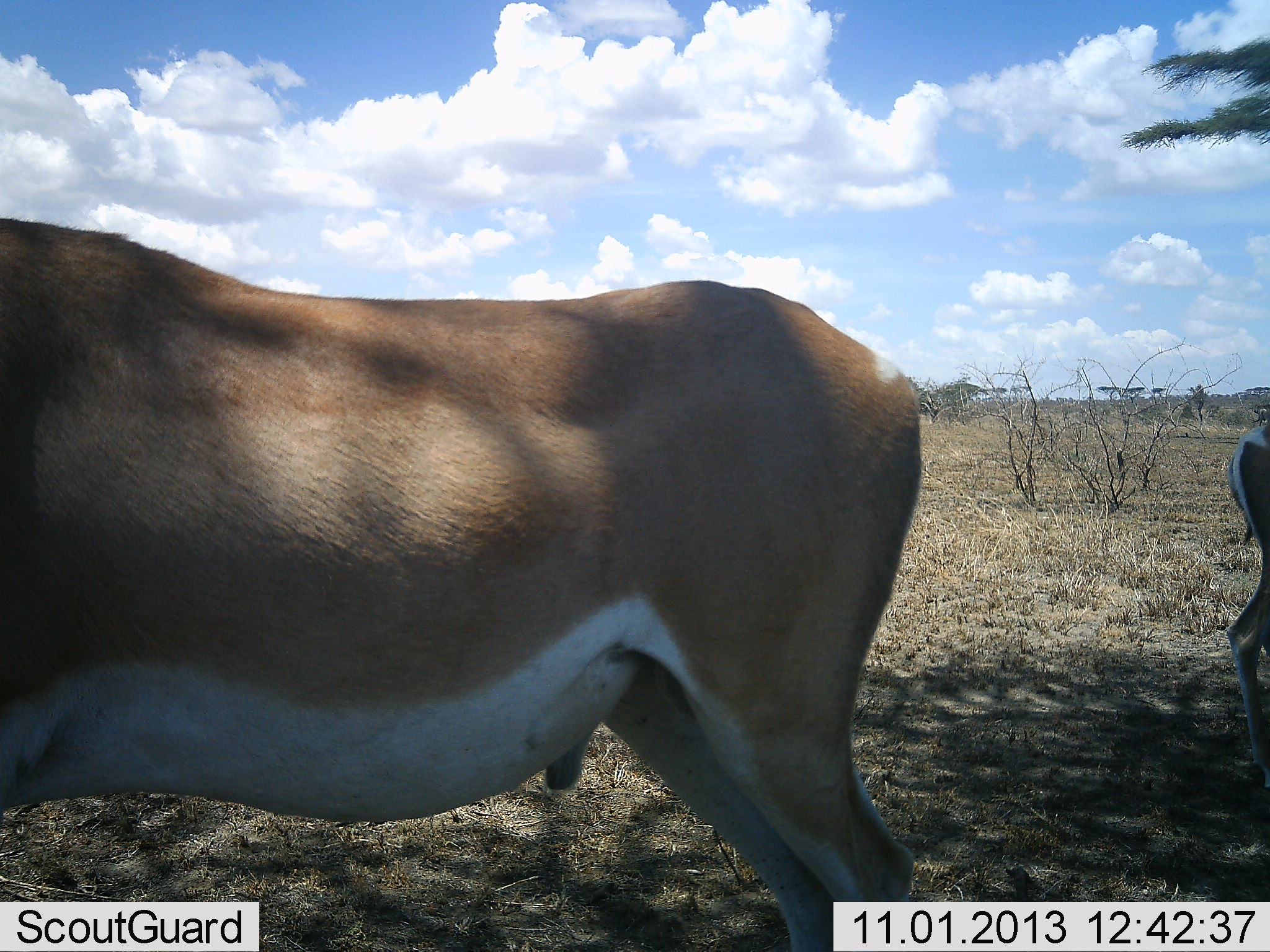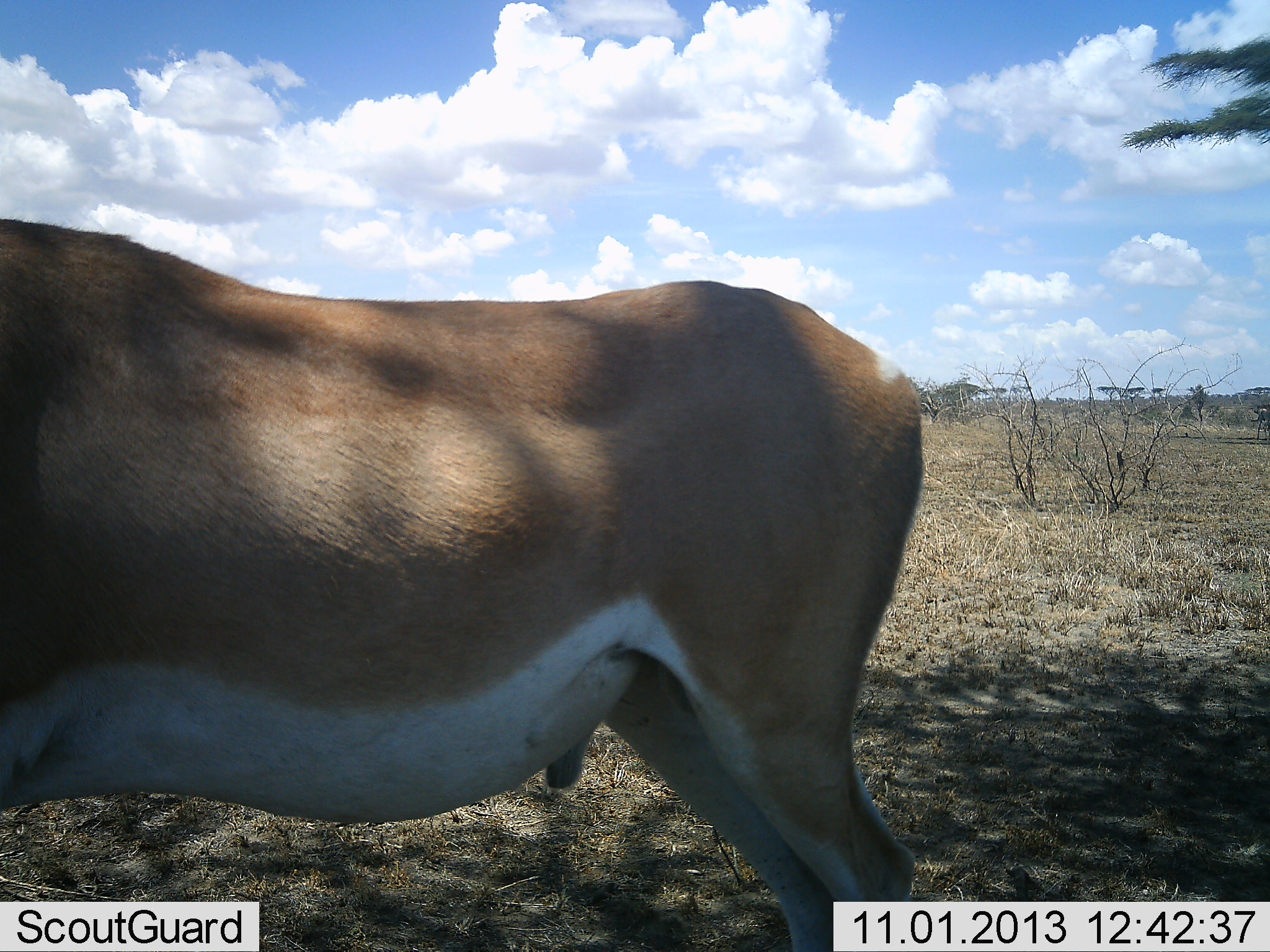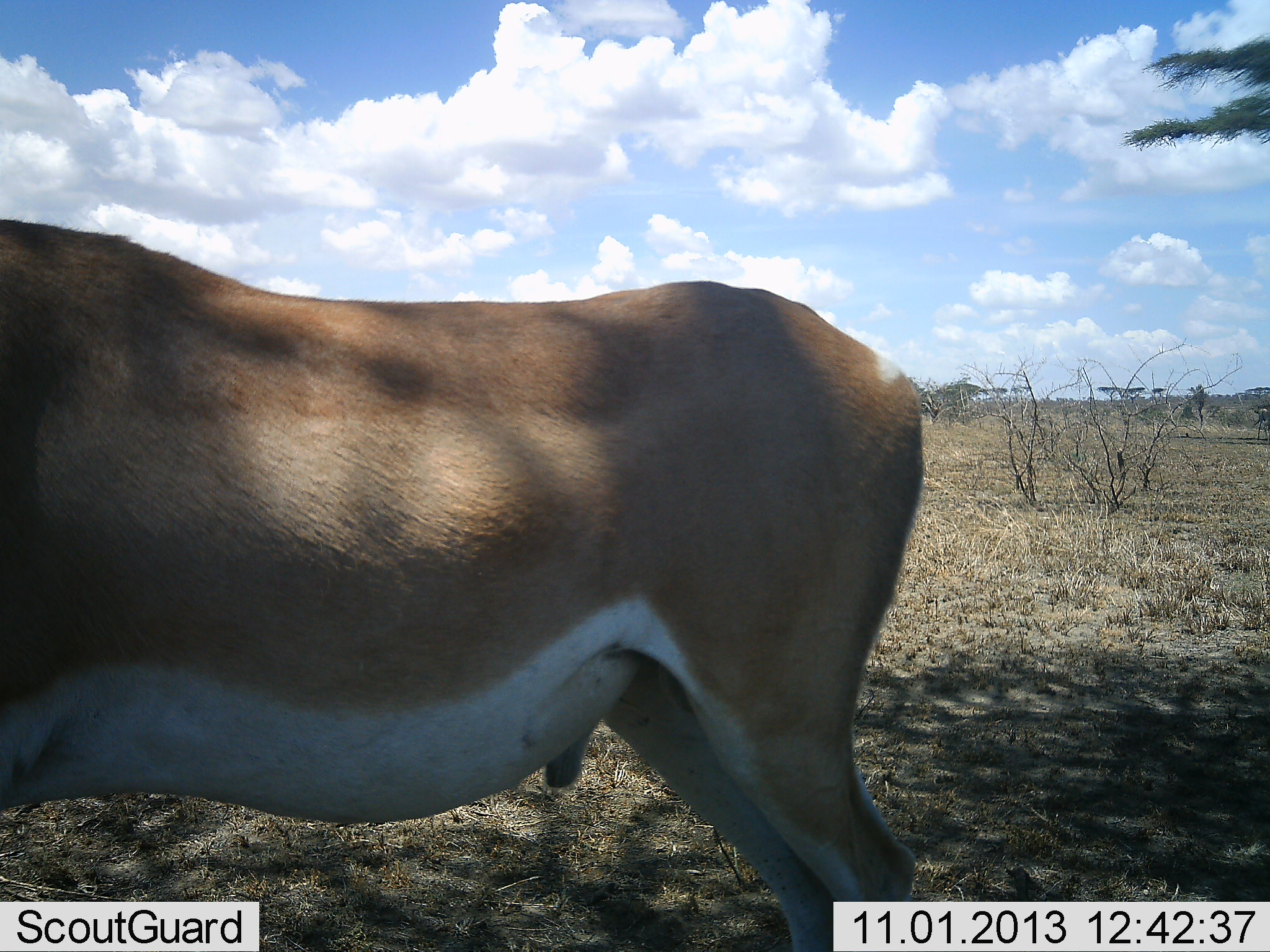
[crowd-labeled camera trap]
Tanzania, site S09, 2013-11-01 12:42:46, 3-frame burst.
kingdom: Animalia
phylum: Chordata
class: Mammalia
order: Artiodactyla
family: Bovidae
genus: Nanger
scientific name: Nanger granti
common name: grant's gazelle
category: gazellegrants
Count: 2.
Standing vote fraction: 100%.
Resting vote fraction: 0%.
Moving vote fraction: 38%.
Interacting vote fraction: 0%.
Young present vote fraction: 0%.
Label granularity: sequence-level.